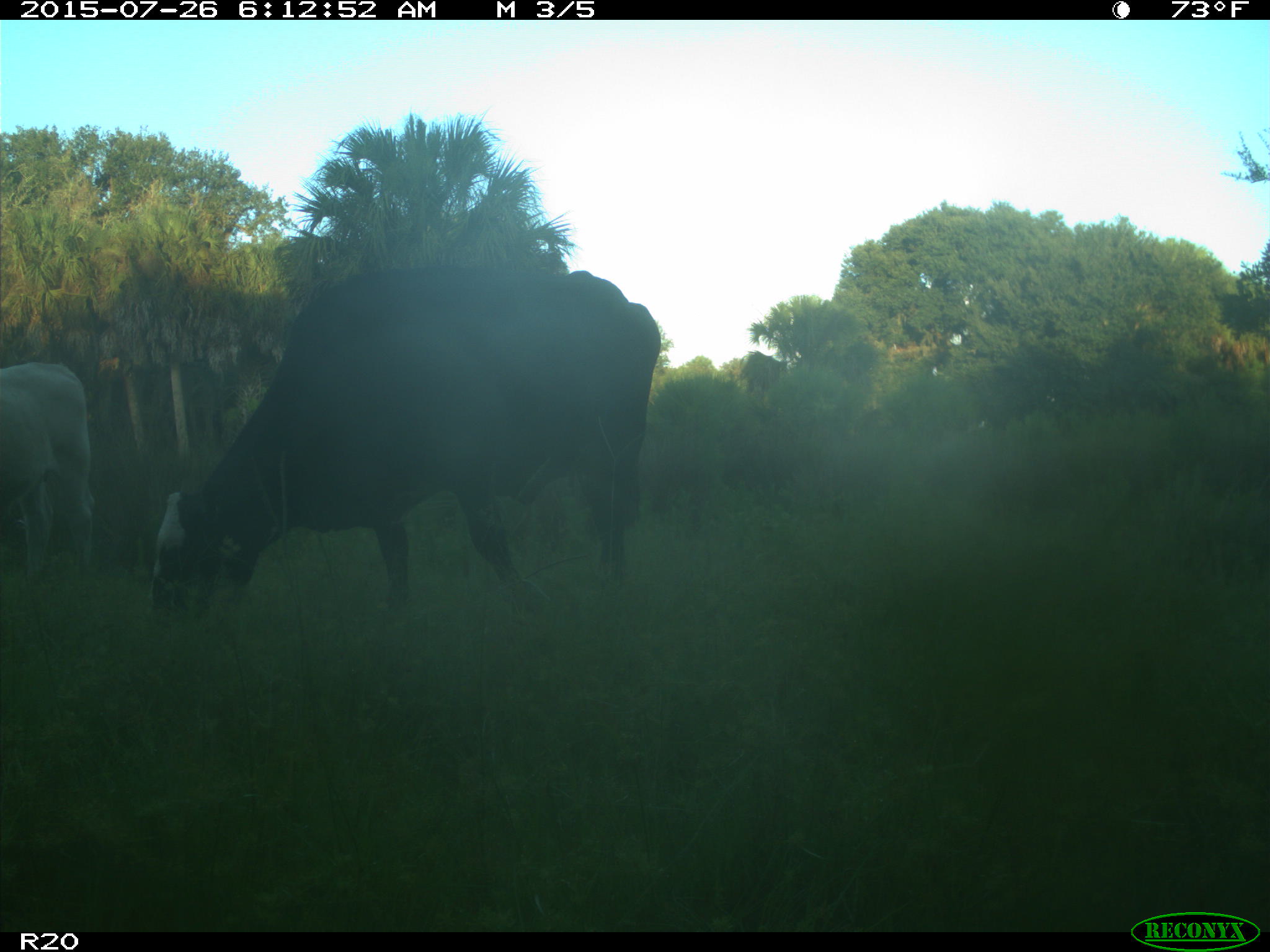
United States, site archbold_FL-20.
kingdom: Animalia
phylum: Chordata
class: Mammalia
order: Artiodactyla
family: Bovidae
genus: Bos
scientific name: Bos taurus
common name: domestic cow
Bos taurus (domestic cow).